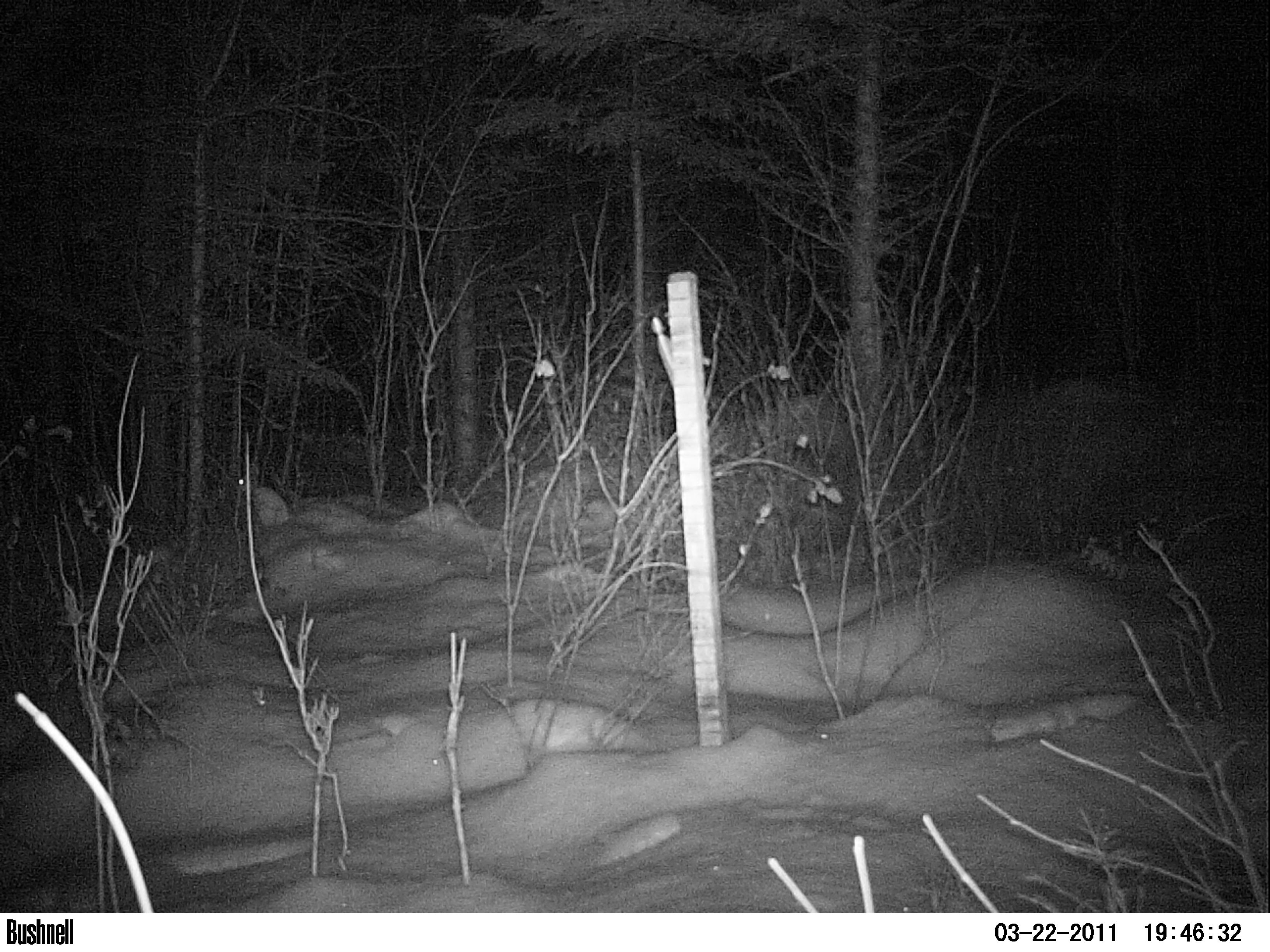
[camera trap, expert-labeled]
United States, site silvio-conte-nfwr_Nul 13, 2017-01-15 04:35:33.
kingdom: Animalia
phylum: Chordata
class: Mammalia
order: Lagomorpha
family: Leporidae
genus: Lepus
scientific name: Lepus americanus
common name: snowshoe hare